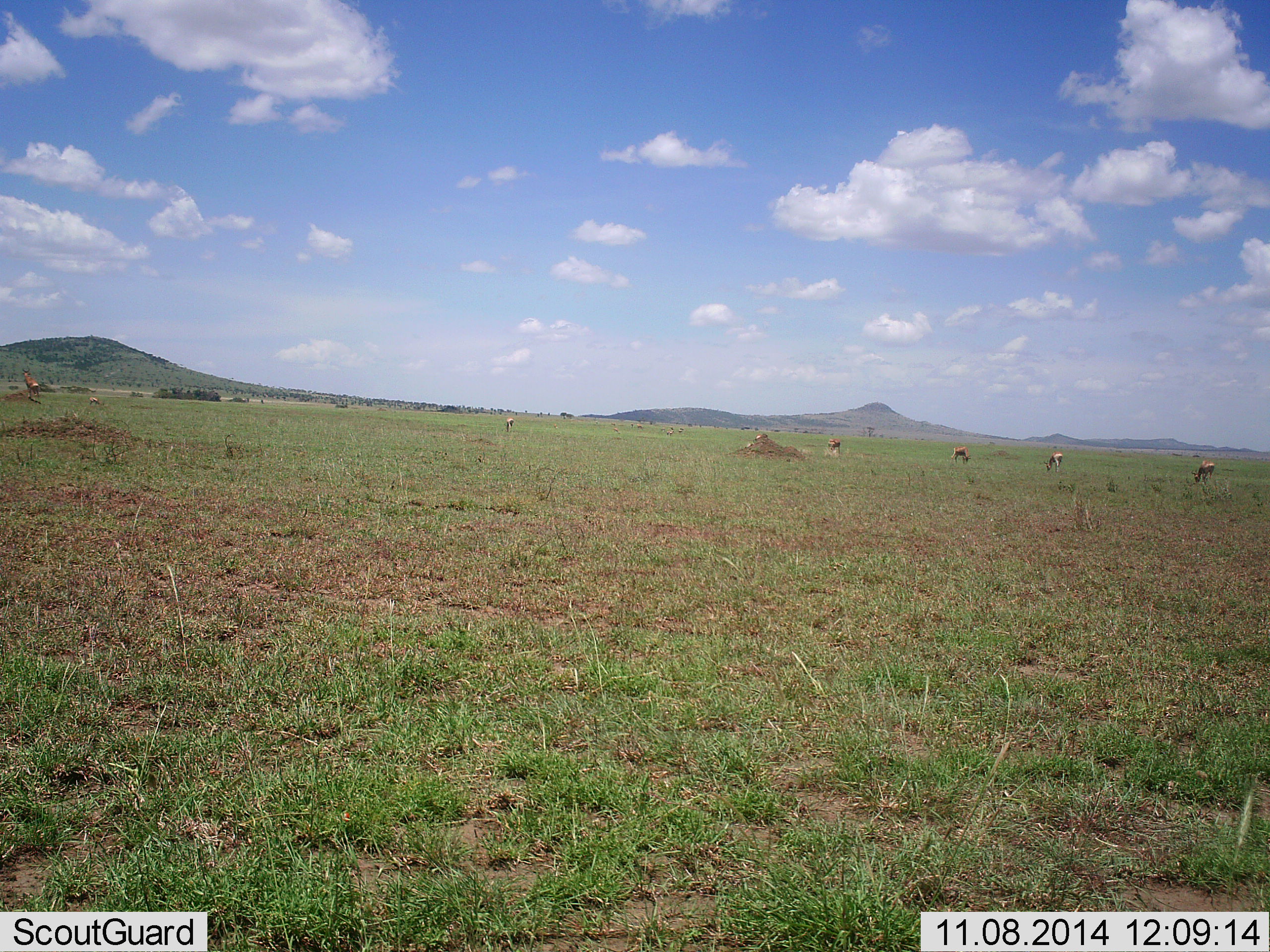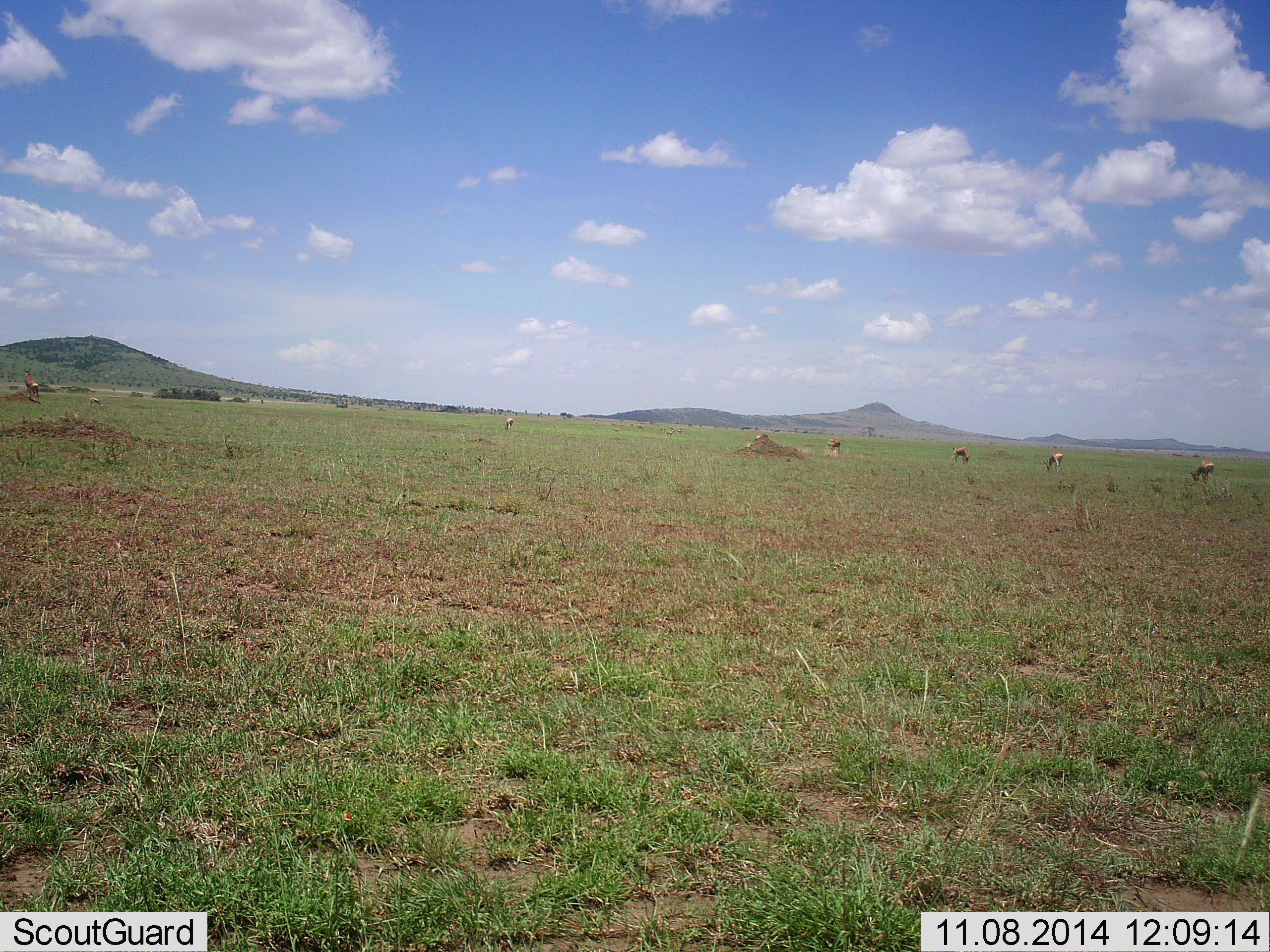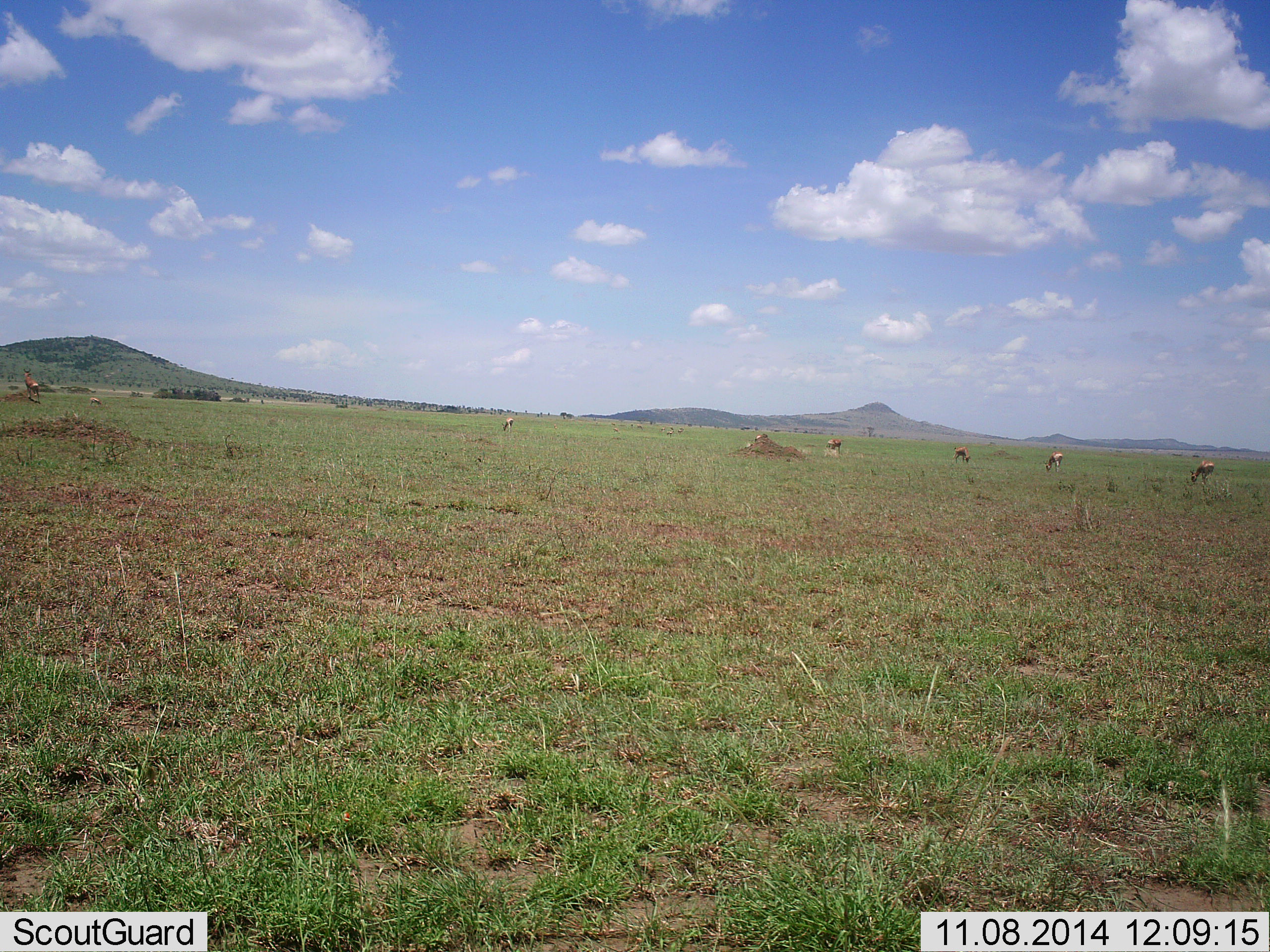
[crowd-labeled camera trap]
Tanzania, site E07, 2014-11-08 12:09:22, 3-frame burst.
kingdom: Animalia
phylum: Chordata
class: Mammalia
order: Artiodactyla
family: Bovidae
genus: Eudorcas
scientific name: Eudorcas thomsonii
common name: thomson's gazelle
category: gazellethomsons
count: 5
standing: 25%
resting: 0%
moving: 12%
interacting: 0%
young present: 0%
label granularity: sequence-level